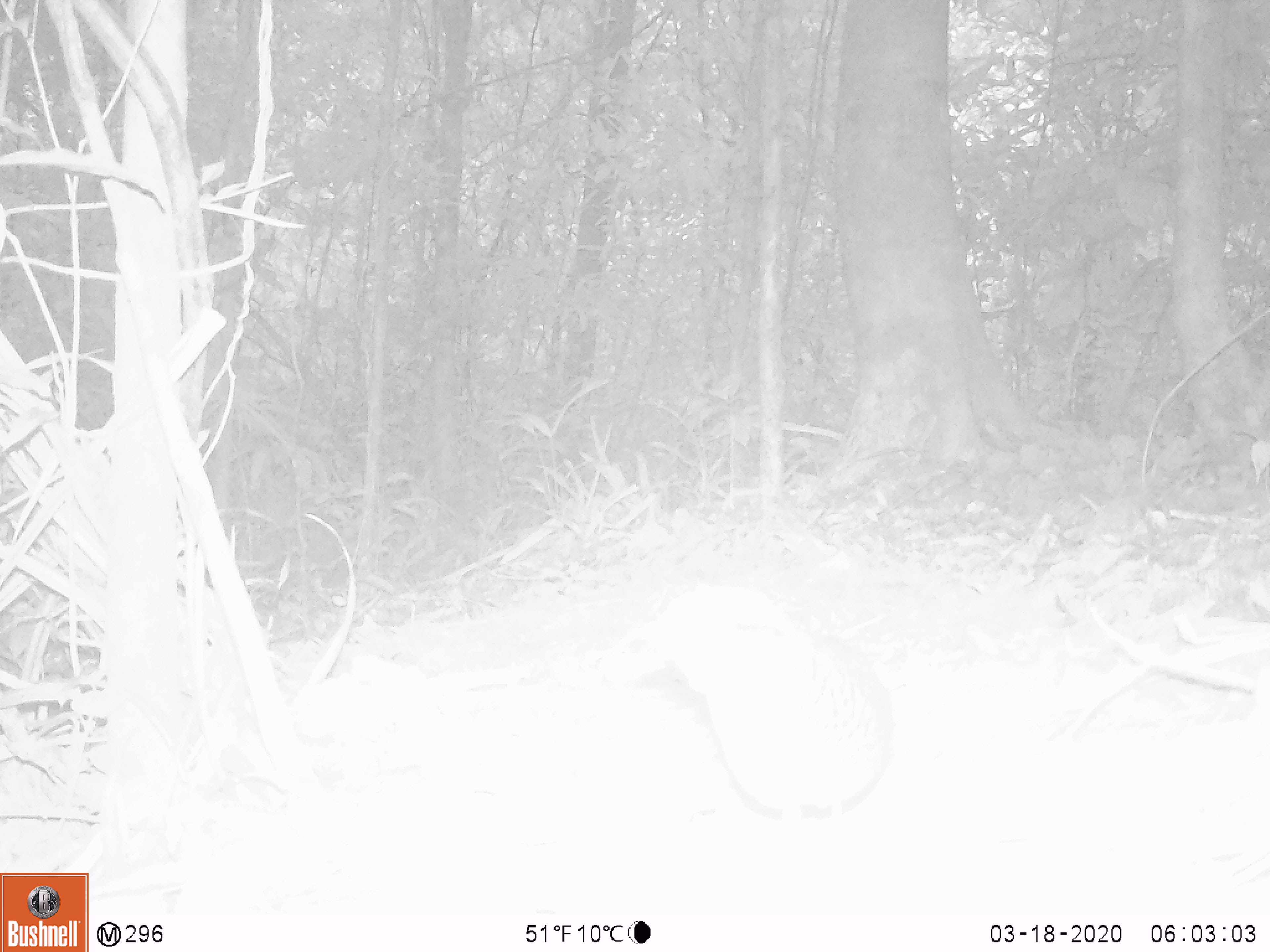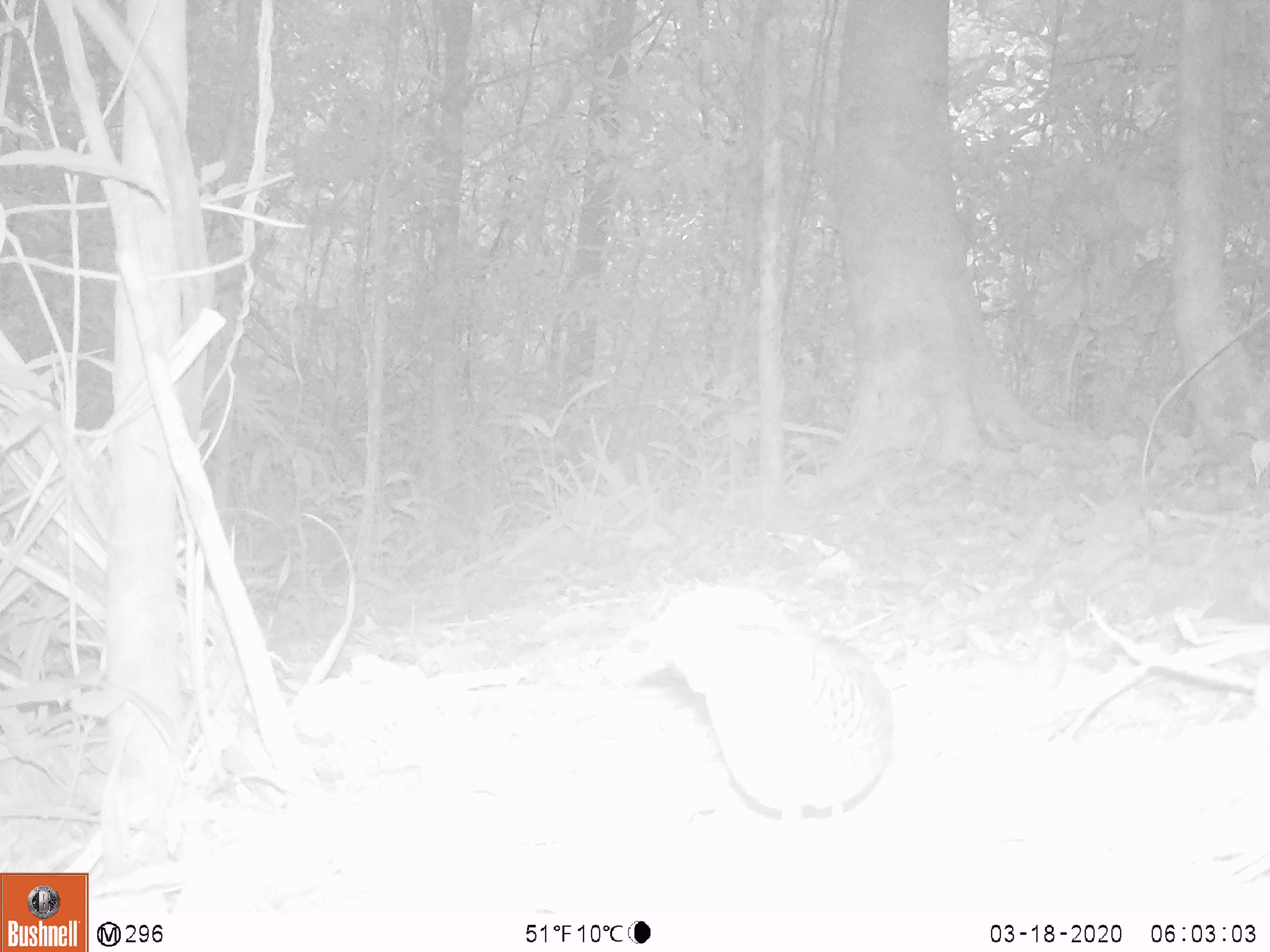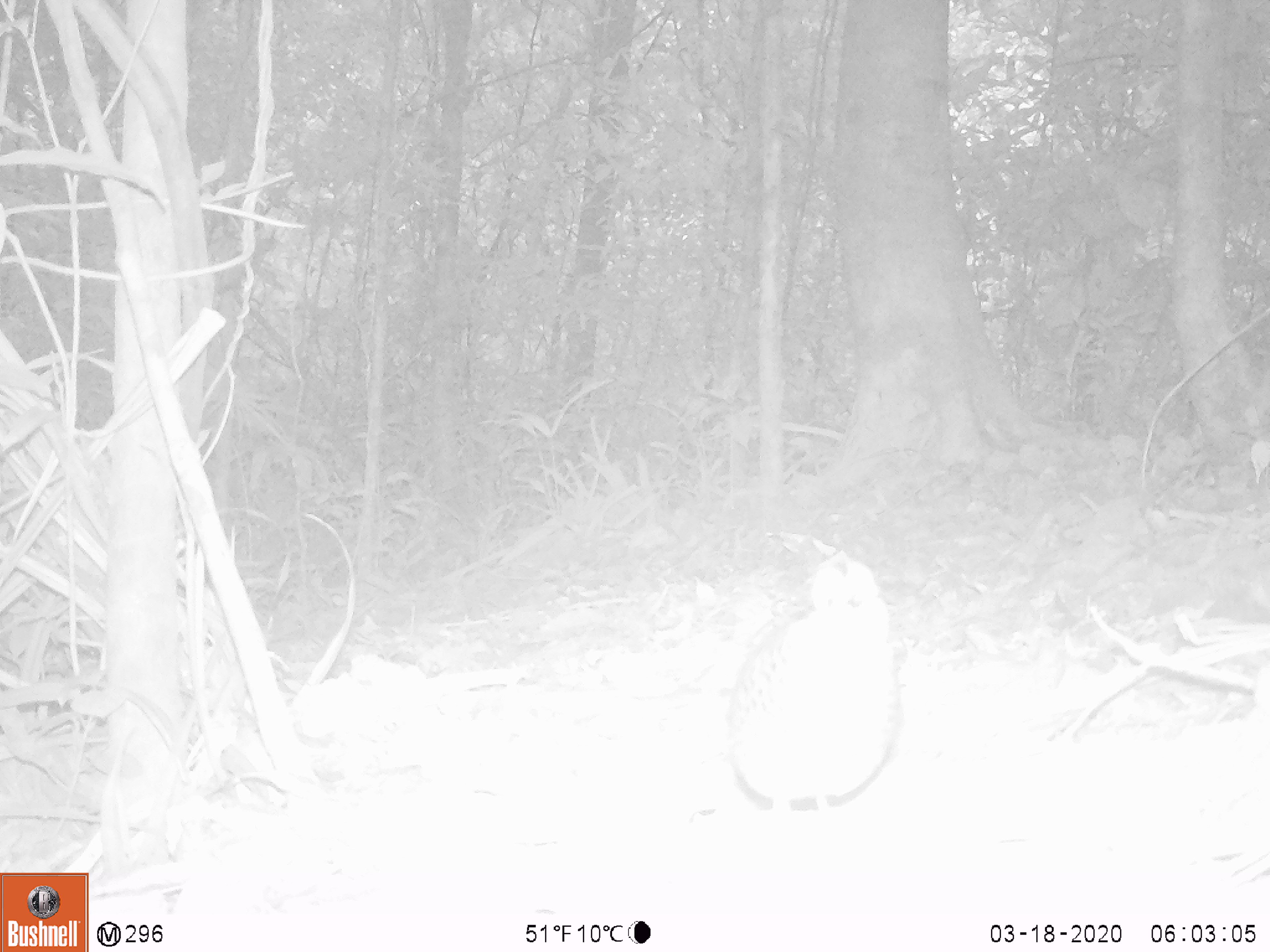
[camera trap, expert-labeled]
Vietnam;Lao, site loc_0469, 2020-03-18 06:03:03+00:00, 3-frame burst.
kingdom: Animalia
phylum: Chordata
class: Aves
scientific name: Aves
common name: bird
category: unidentified bird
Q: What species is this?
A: Unidentified bird (bird) (Aves).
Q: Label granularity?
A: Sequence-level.